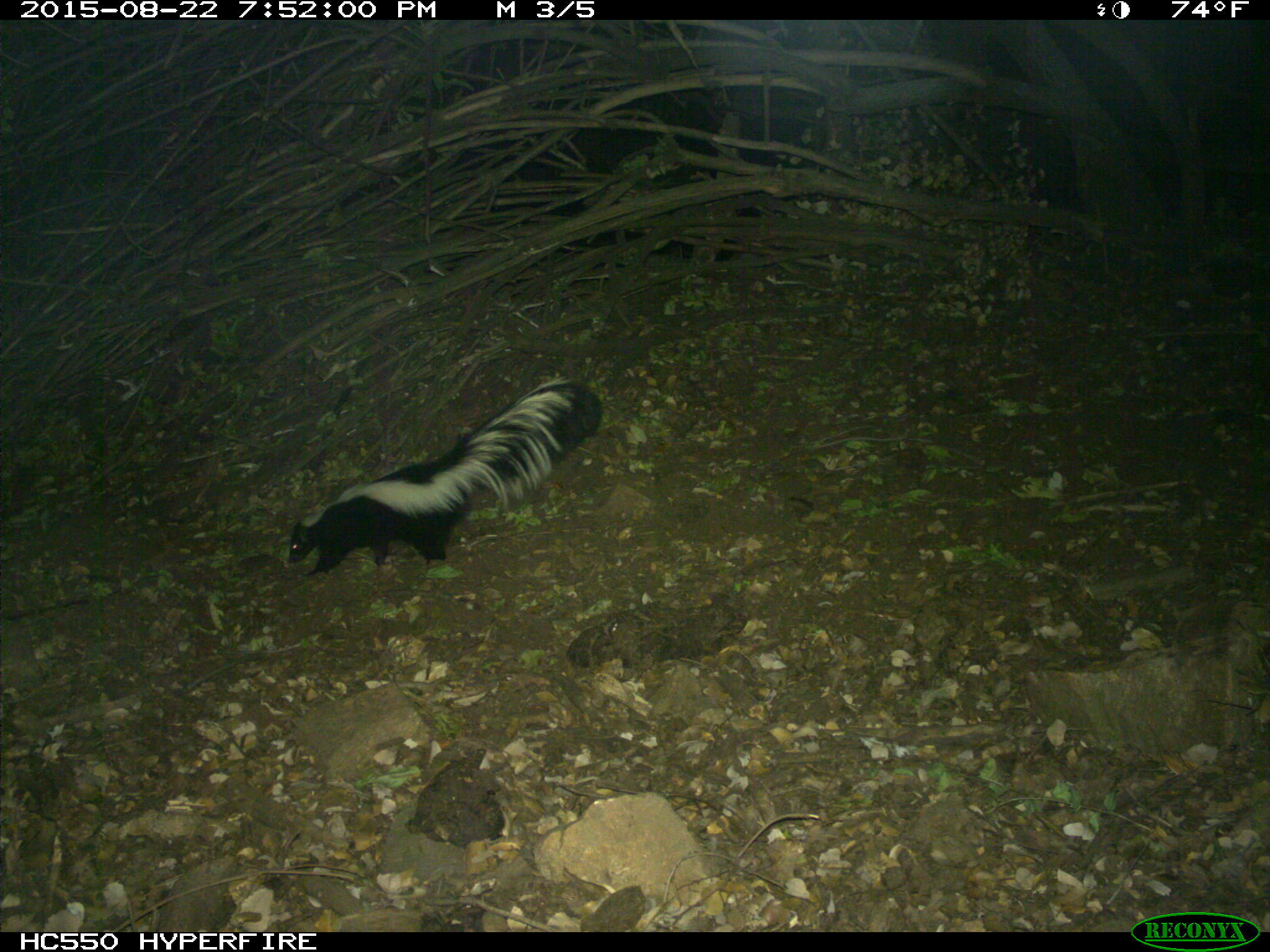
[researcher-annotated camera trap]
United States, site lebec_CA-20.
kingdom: Animalia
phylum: Chordata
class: Mammalia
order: Carnivora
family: Mephitidae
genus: Mephitis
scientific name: Mephitis mephitis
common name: striped skunk